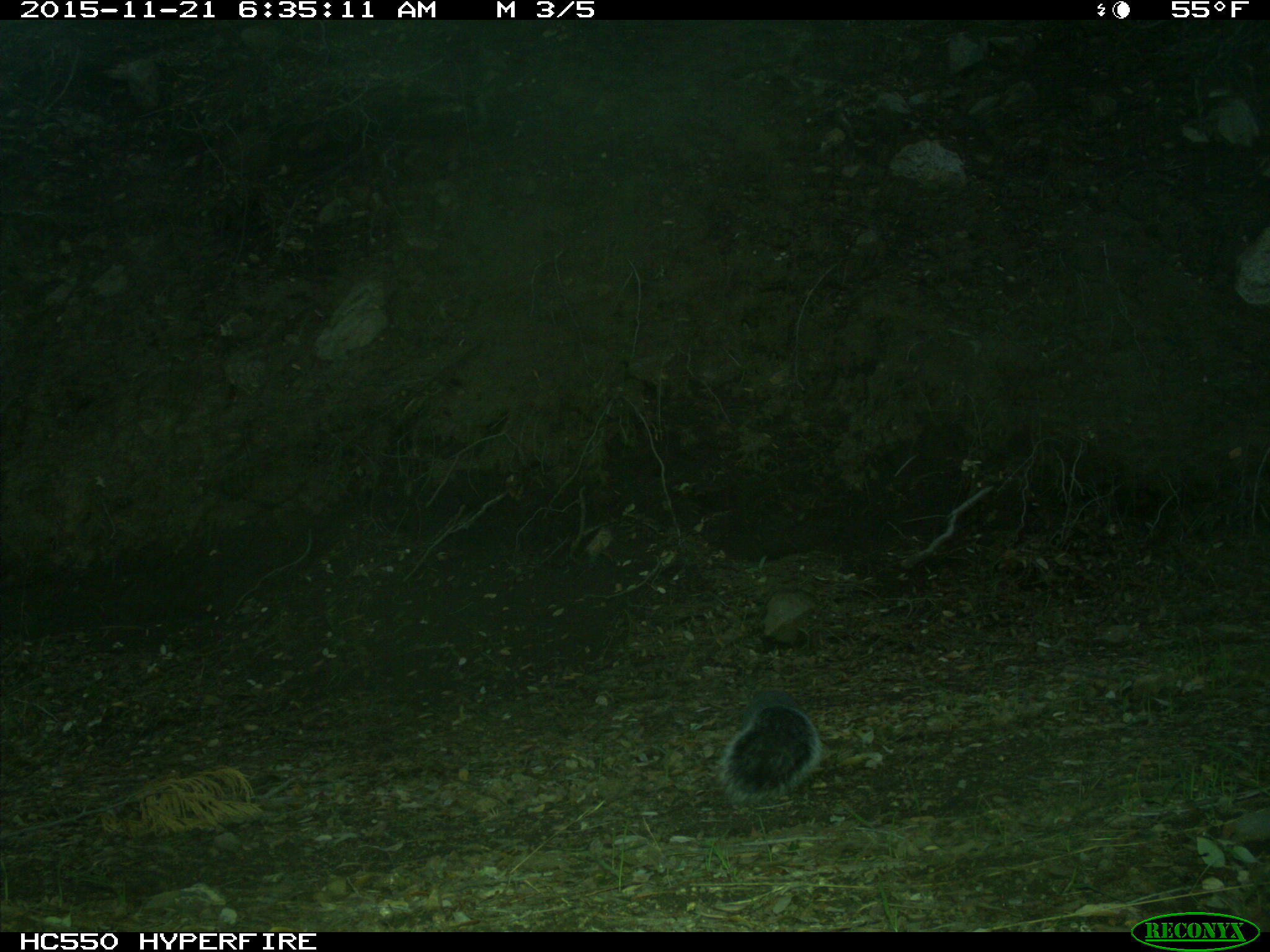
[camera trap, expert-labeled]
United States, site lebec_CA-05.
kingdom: Animalia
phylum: Chordata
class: Mammalia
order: Rodentia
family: Sciuridae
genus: Sciurus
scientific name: Sciurus carolinensis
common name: eastern gray squirrel